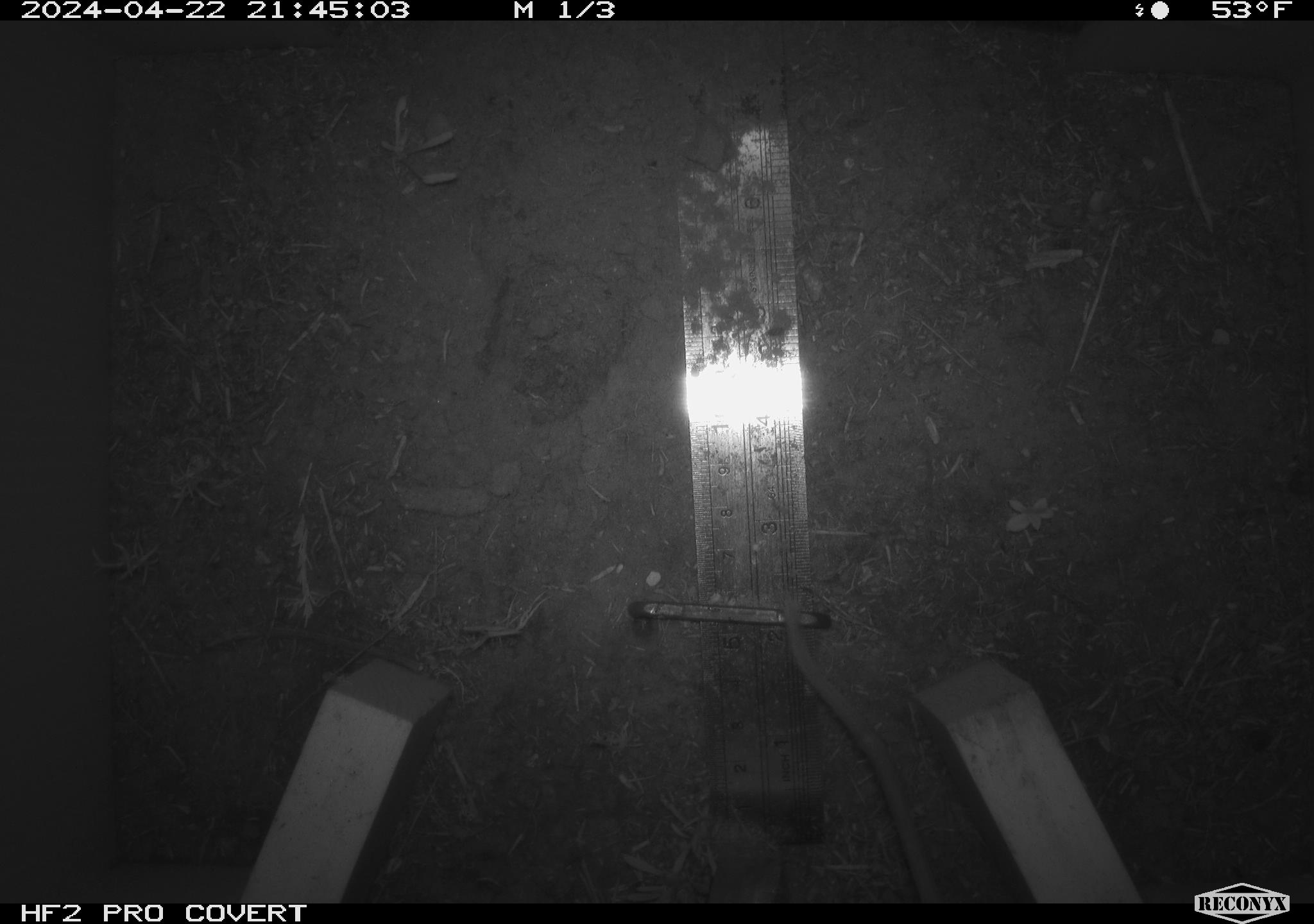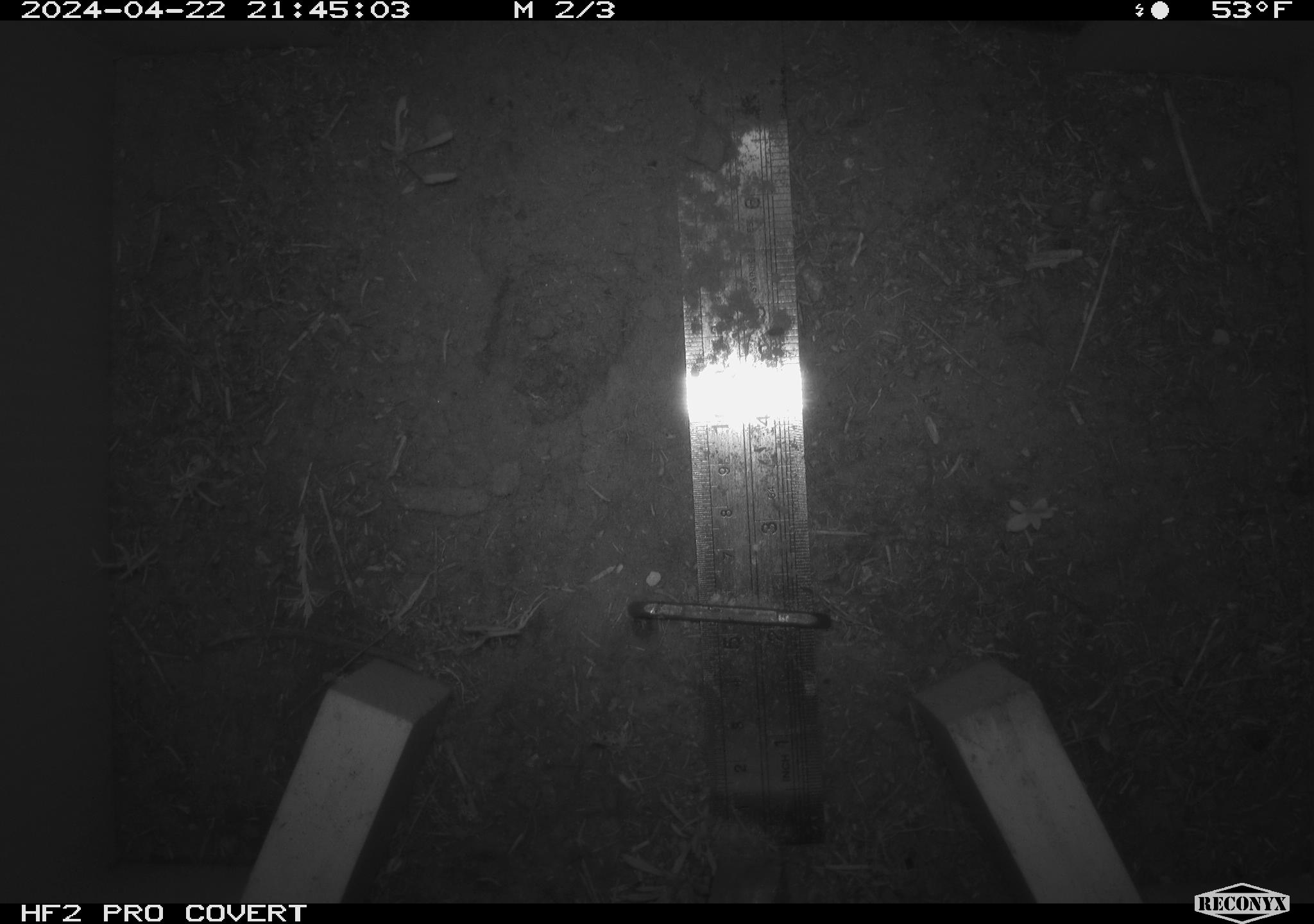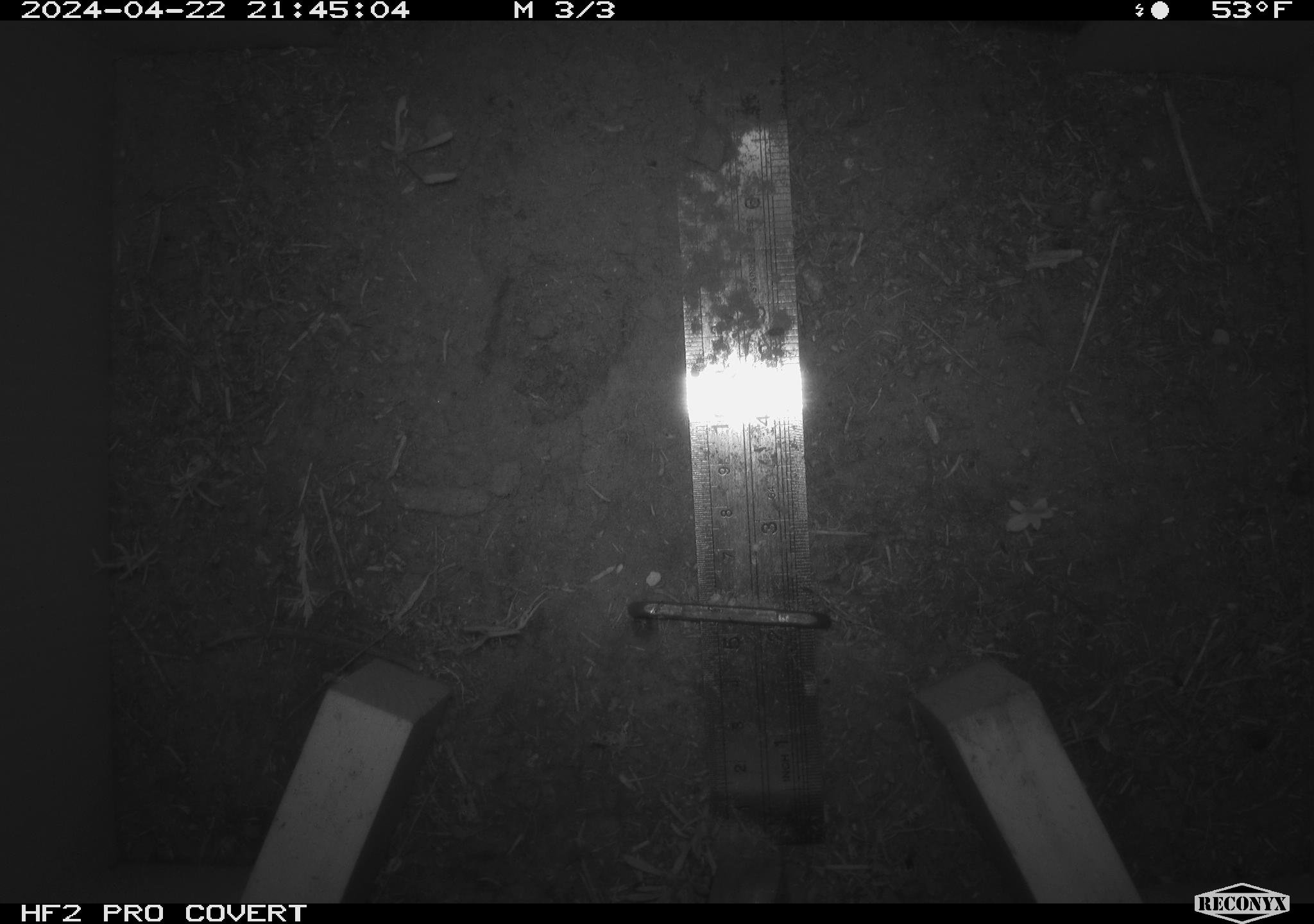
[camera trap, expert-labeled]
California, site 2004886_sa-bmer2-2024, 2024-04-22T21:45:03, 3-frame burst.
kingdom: Animalia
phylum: Chordata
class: Mammalia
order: Rodentia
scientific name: Rodentia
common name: mouse species